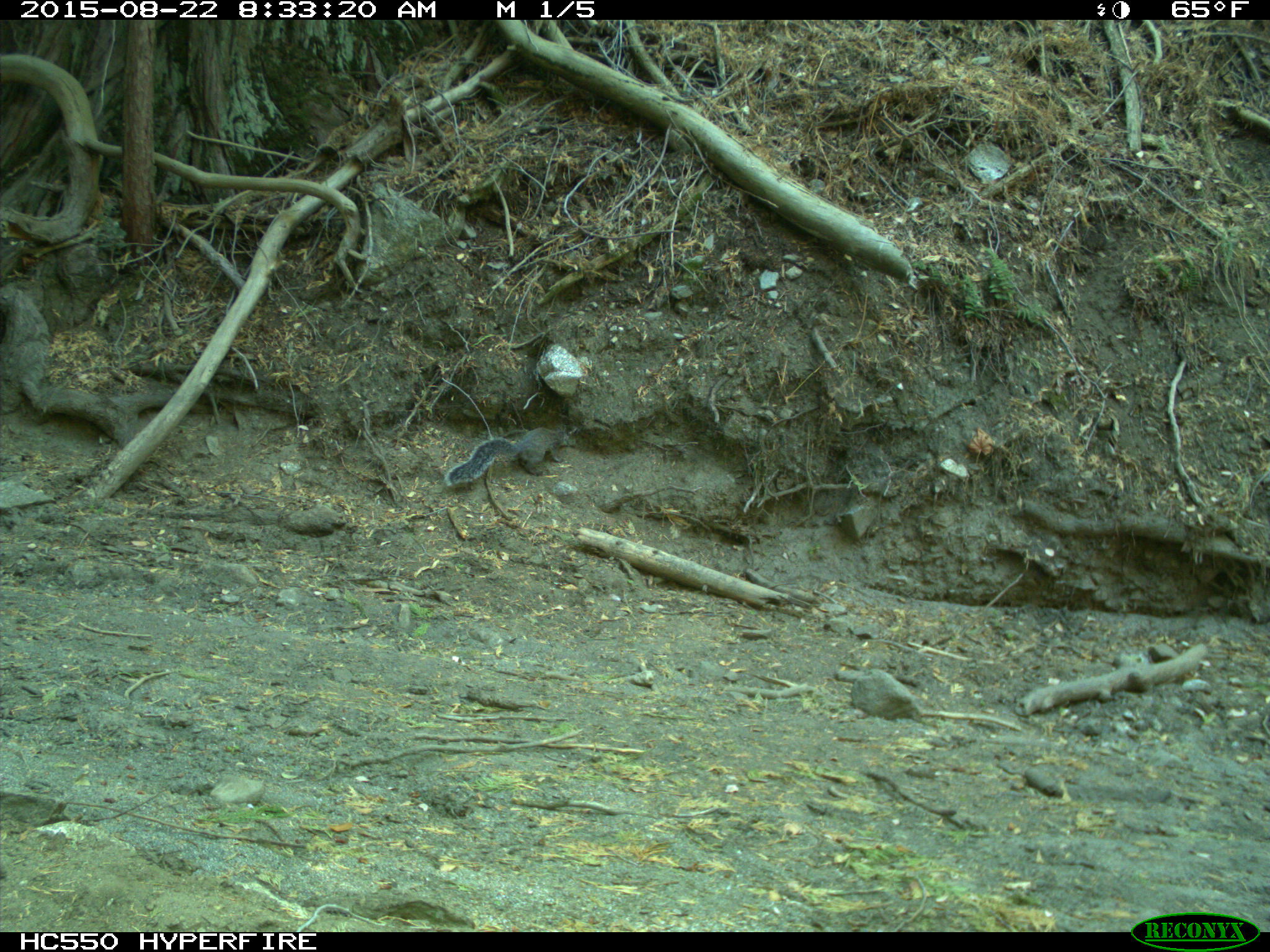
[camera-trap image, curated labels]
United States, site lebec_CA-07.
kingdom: Animalia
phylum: Chordata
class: Mammalia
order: Rodentia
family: Sciuridae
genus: Sciurus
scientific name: Sciurus carolinensis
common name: eastern gray squirrel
Sciurus carolinensis (eastern gray squirrel).